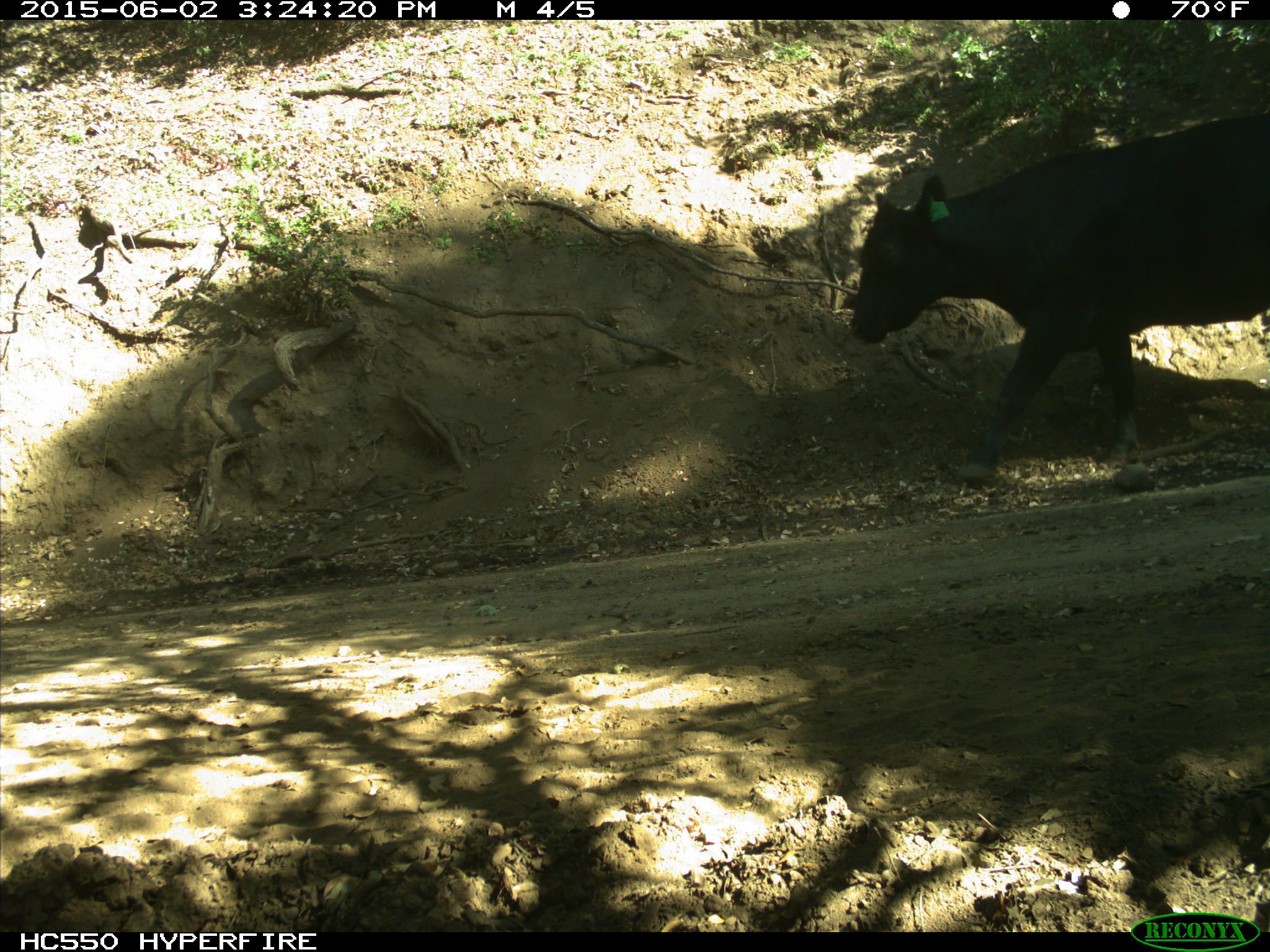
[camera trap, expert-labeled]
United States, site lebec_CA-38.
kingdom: Animalia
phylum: Chordata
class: Mammalia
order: Artiodactyla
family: Bovidae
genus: Bos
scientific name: Bos taurus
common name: domestic cow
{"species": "Bos taurus (domestic cow)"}